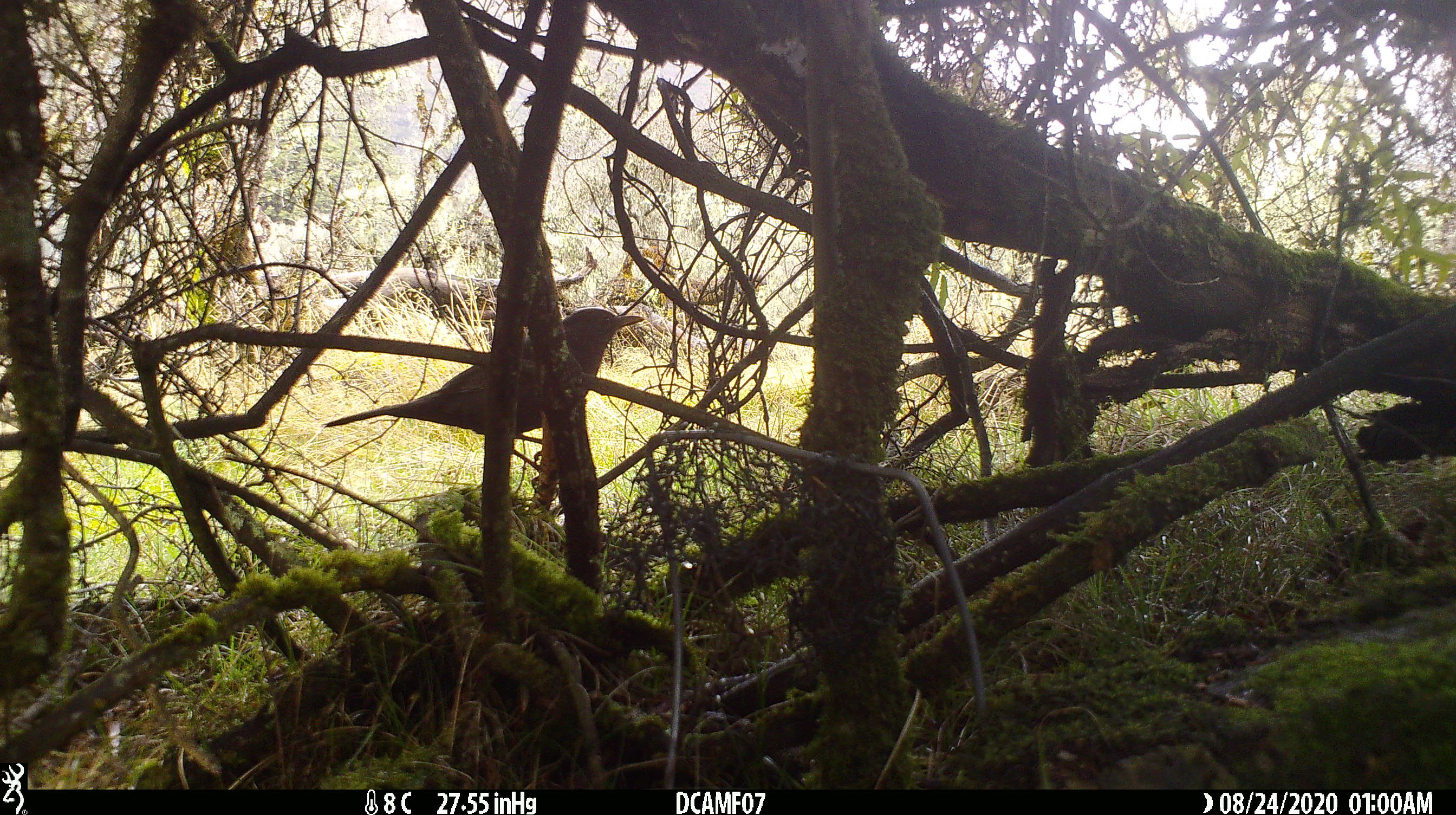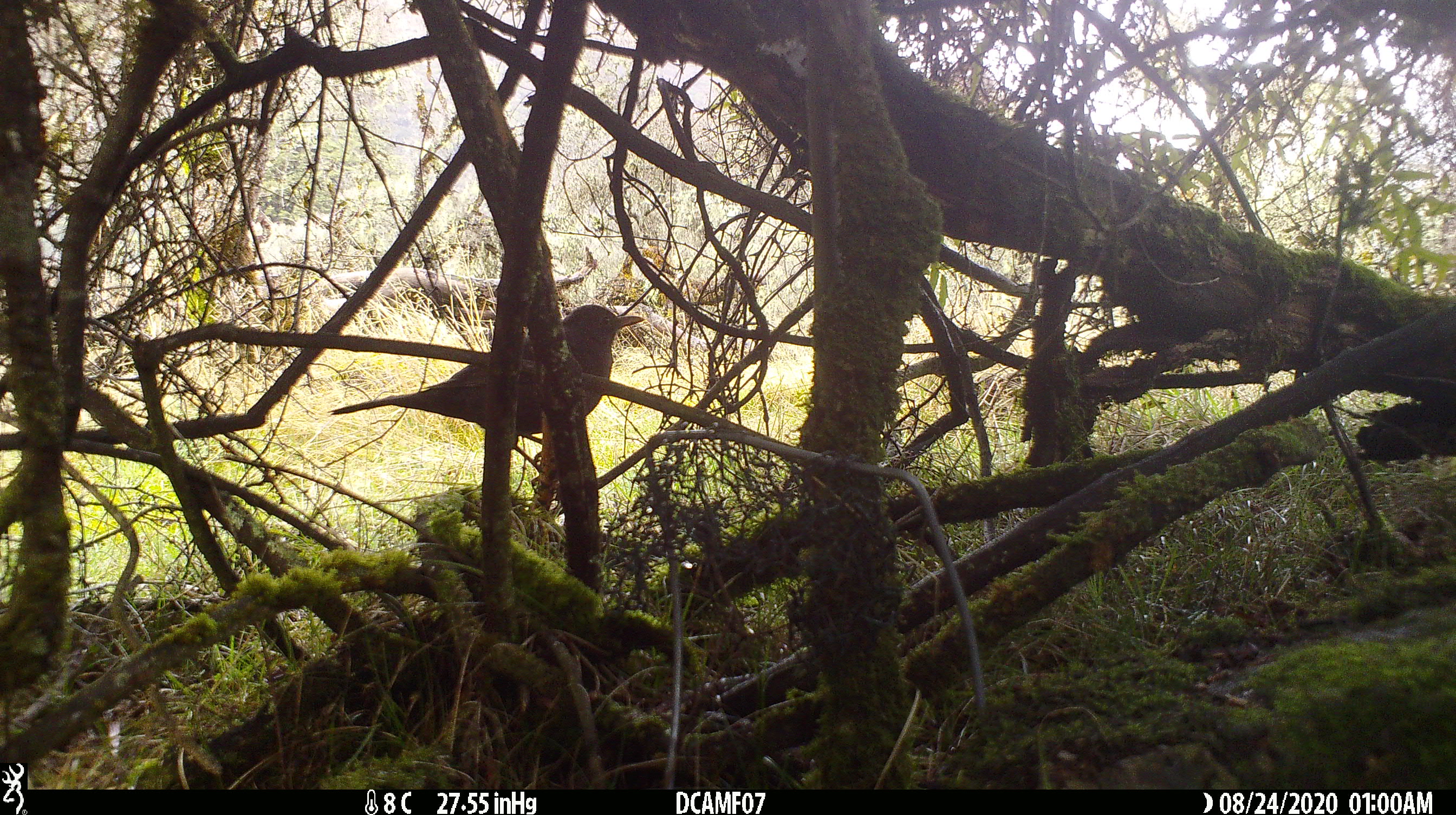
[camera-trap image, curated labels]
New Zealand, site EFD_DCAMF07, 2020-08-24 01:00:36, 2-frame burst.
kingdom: Animalia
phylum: Chordata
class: Aves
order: Passeriformes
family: Turdidae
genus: Turdus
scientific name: Turdus merula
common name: eurasian blackbird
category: blackbird